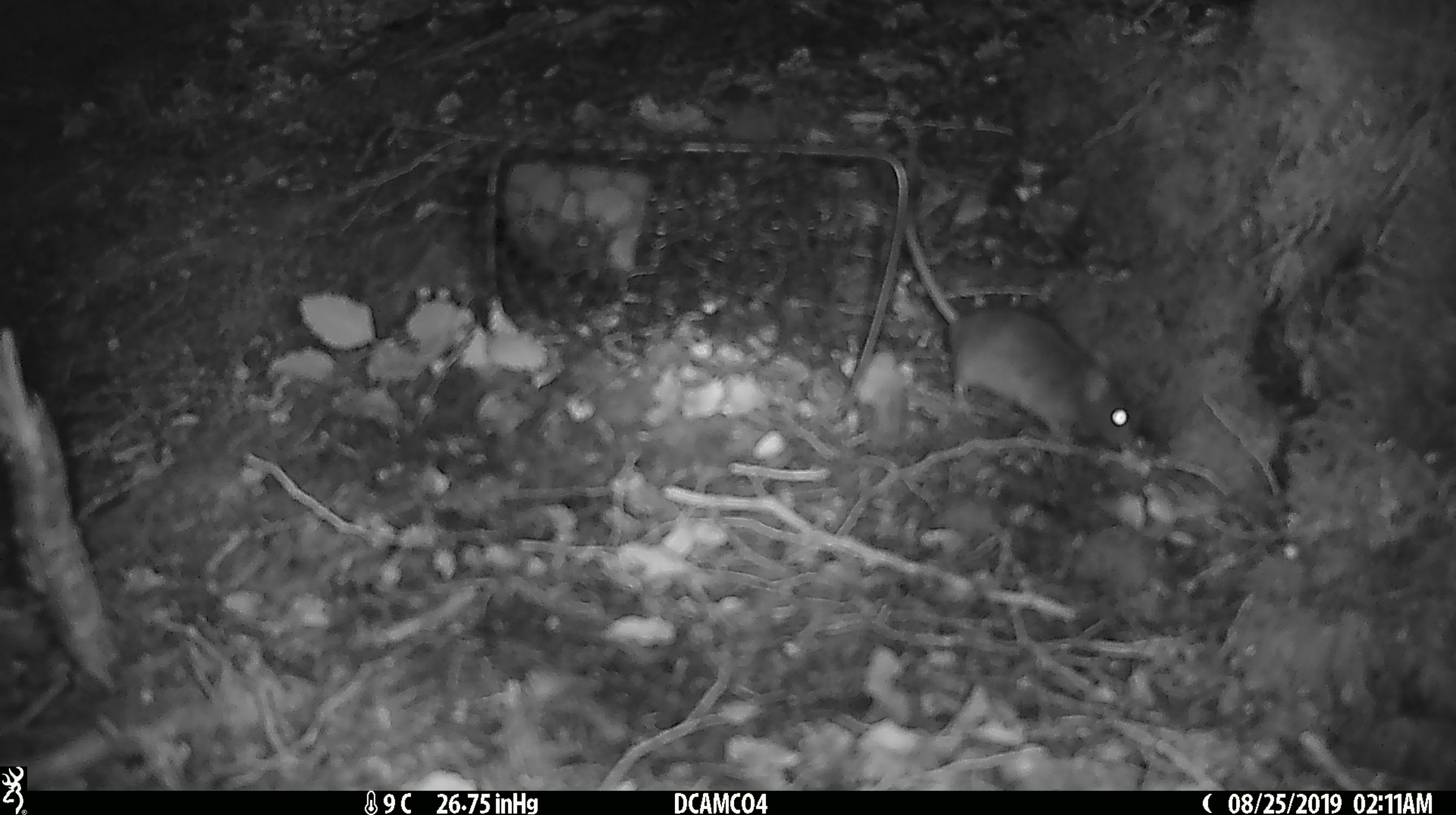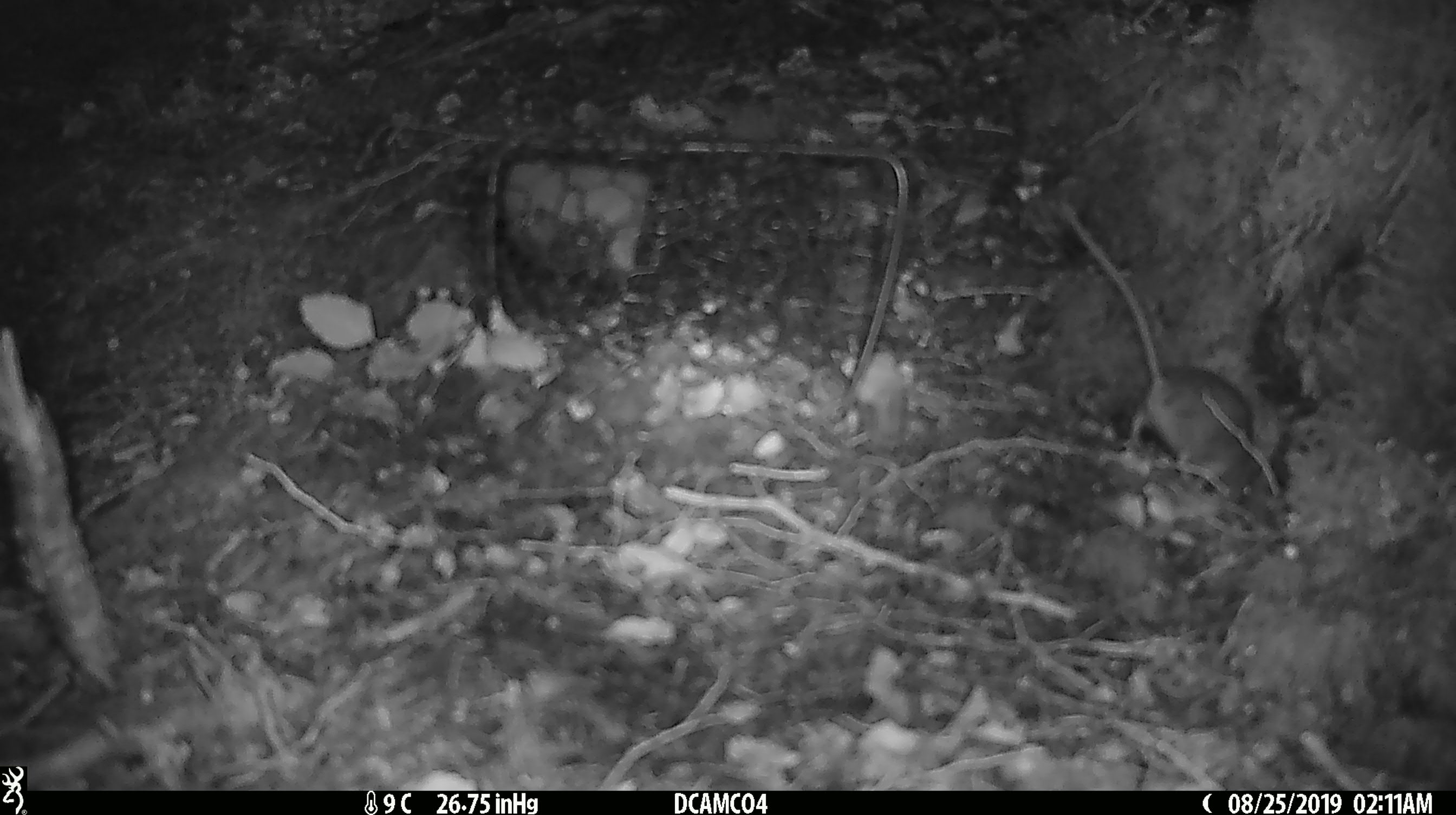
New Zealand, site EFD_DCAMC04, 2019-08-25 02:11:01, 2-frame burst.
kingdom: Animalia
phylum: Chordata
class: Mammalia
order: Rodentia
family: Muridae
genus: Mus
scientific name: Mus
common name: mouse